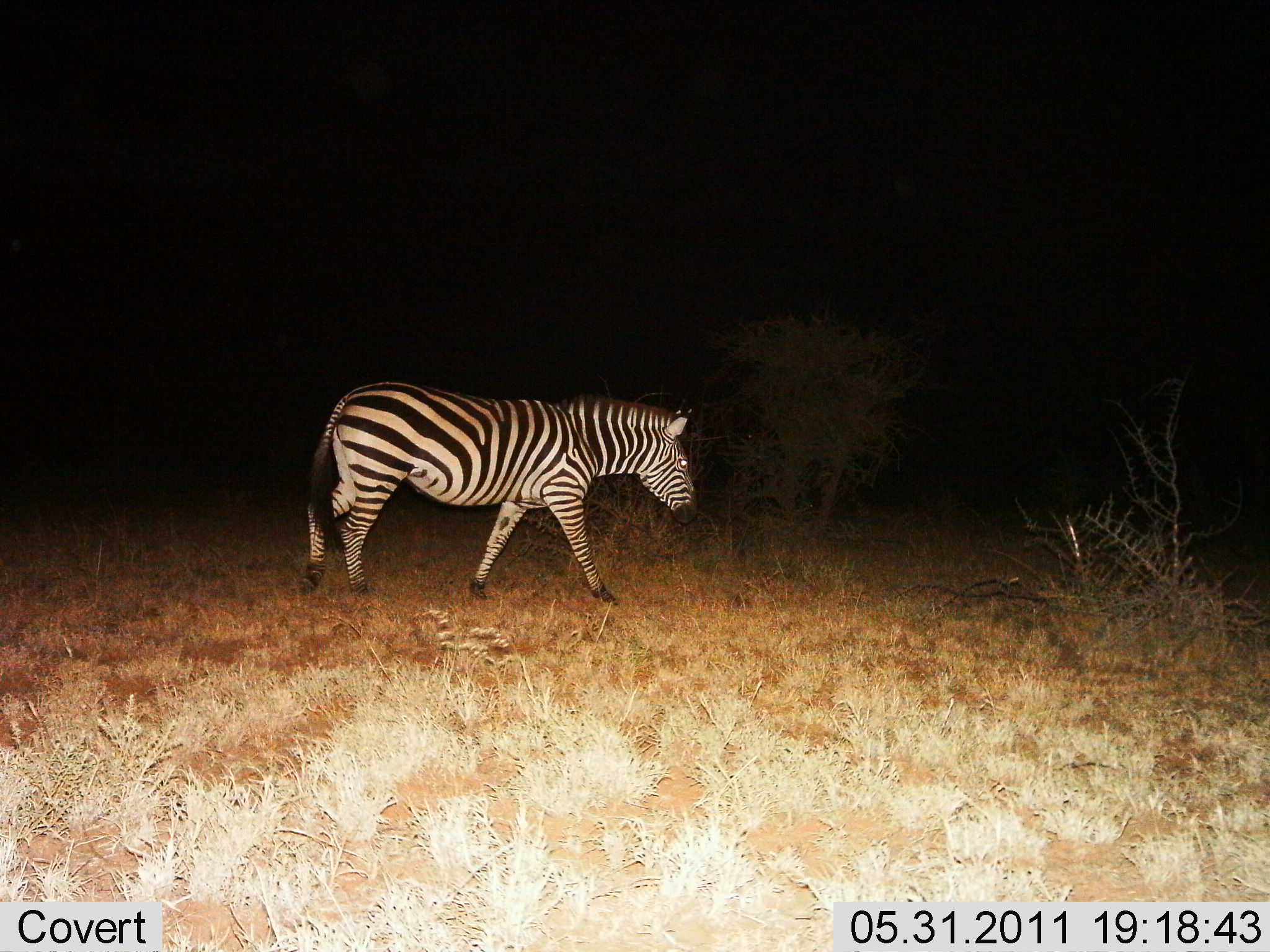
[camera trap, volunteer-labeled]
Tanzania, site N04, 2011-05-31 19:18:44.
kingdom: Animalia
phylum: Chordata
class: Mammalia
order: Perissodactyla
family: Equidae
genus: Equus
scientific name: Equus quagga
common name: plains zebra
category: zebra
Zebra (plains zebra) (Equus quagga), count 1. Behavior (volunteer vote fractions): standing 20%, resting 0%, moving 80%, interacting 0%. Young present (vote fraction): 0%. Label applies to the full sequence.